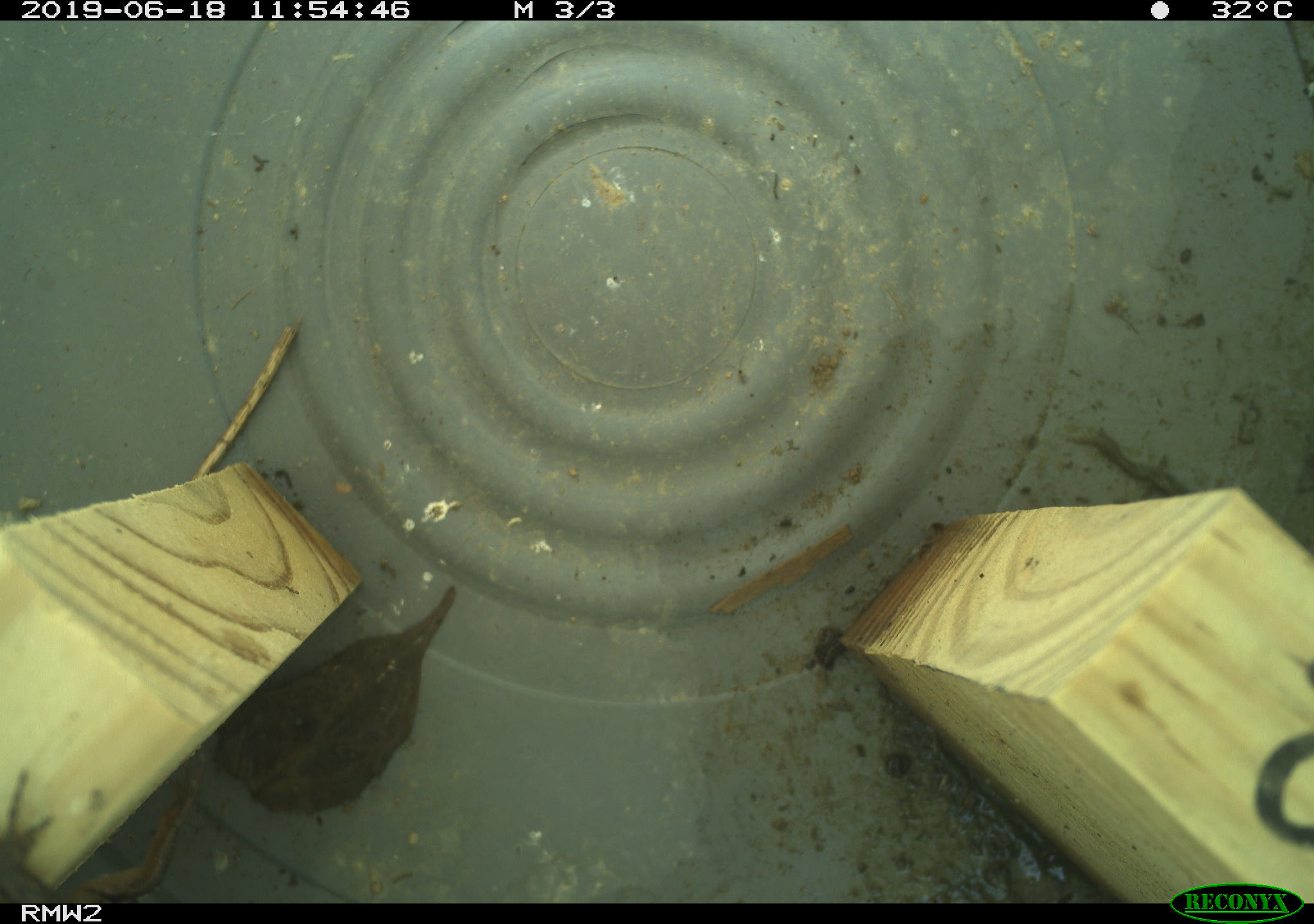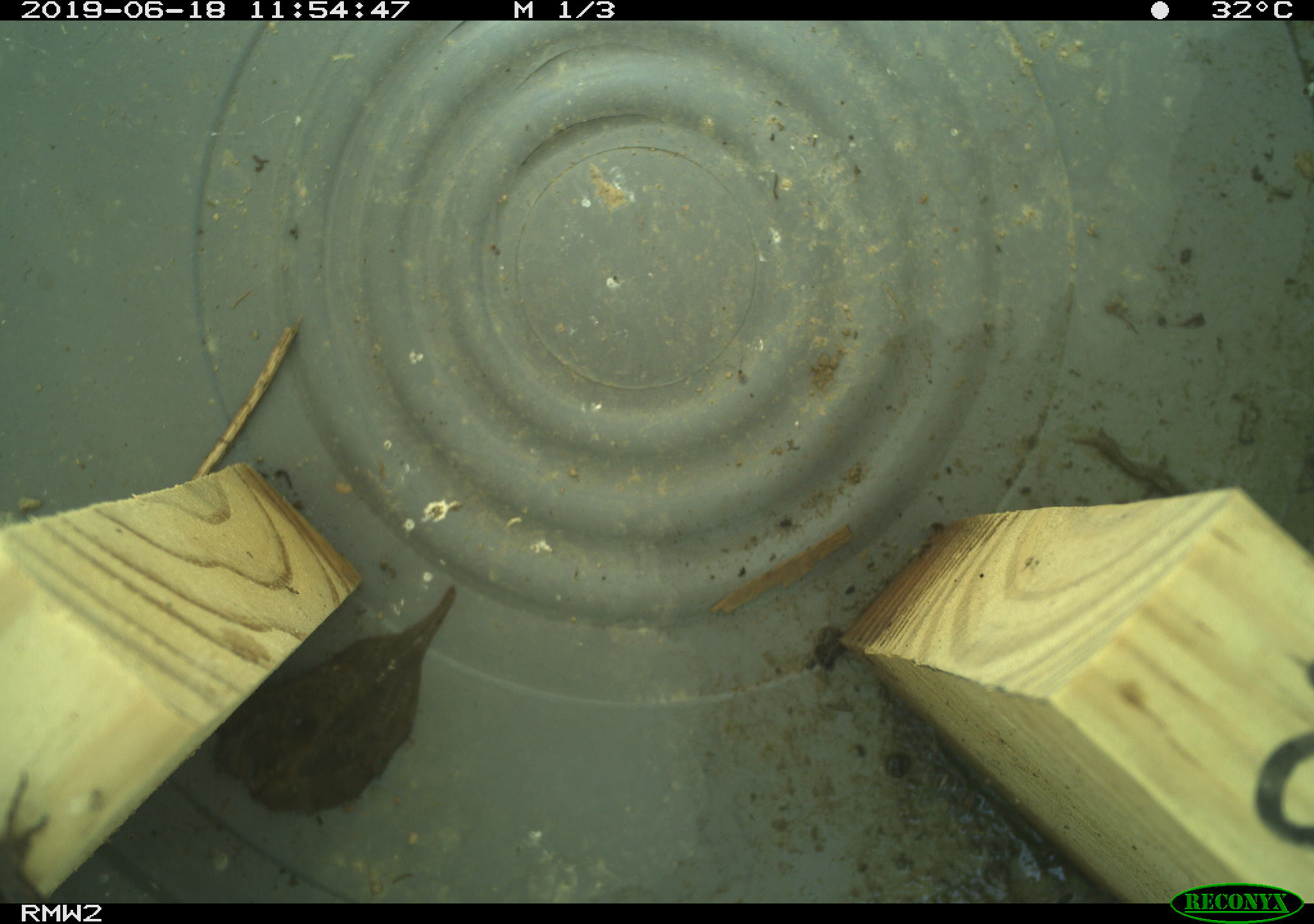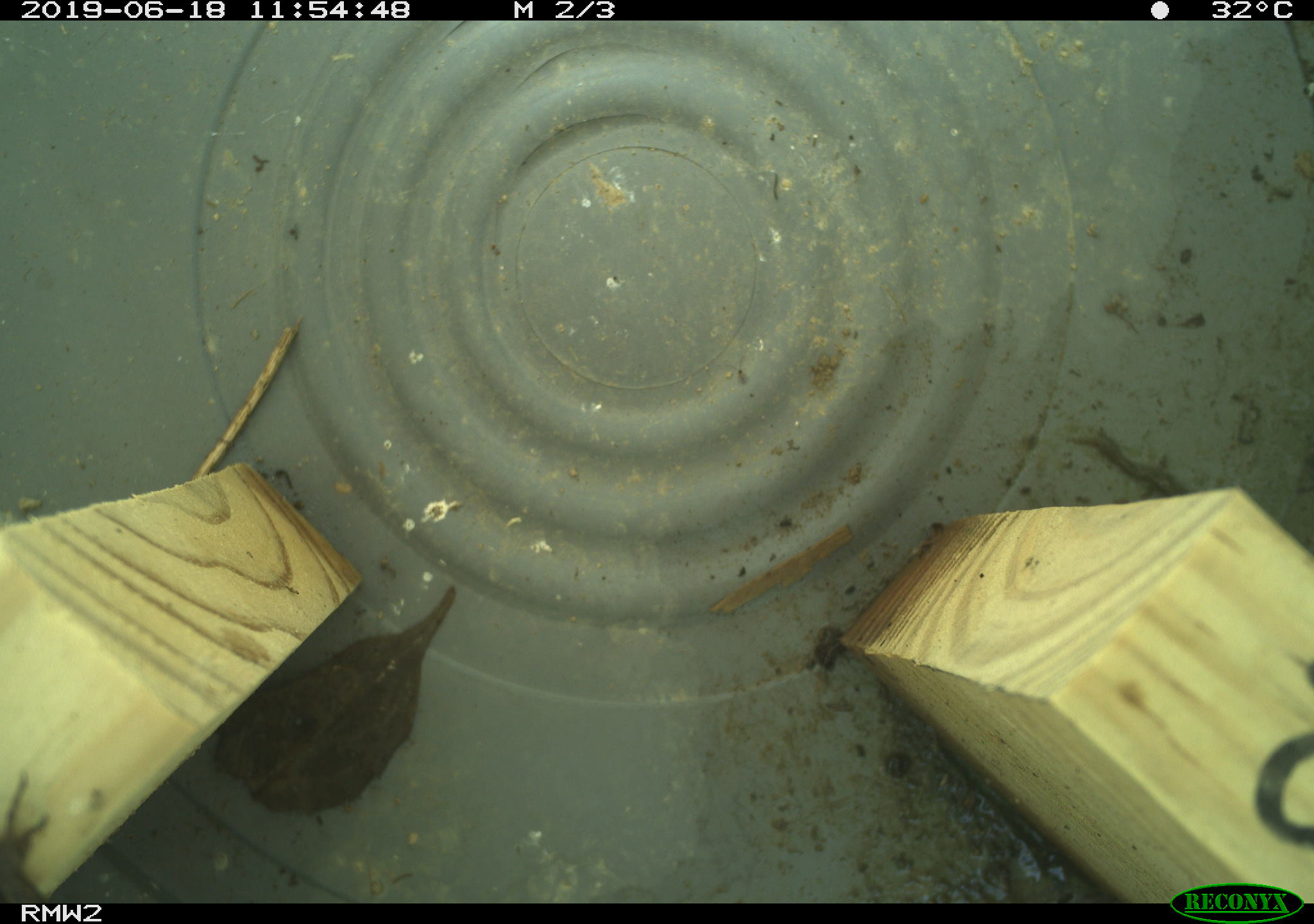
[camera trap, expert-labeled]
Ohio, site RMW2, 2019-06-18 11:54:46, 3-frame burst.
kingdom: Animalia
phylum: Chordata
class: Reptilia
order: Squamata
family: Scincidae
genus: Plestiodon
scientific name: Plestiodon fasciatus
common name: common five-lined skink